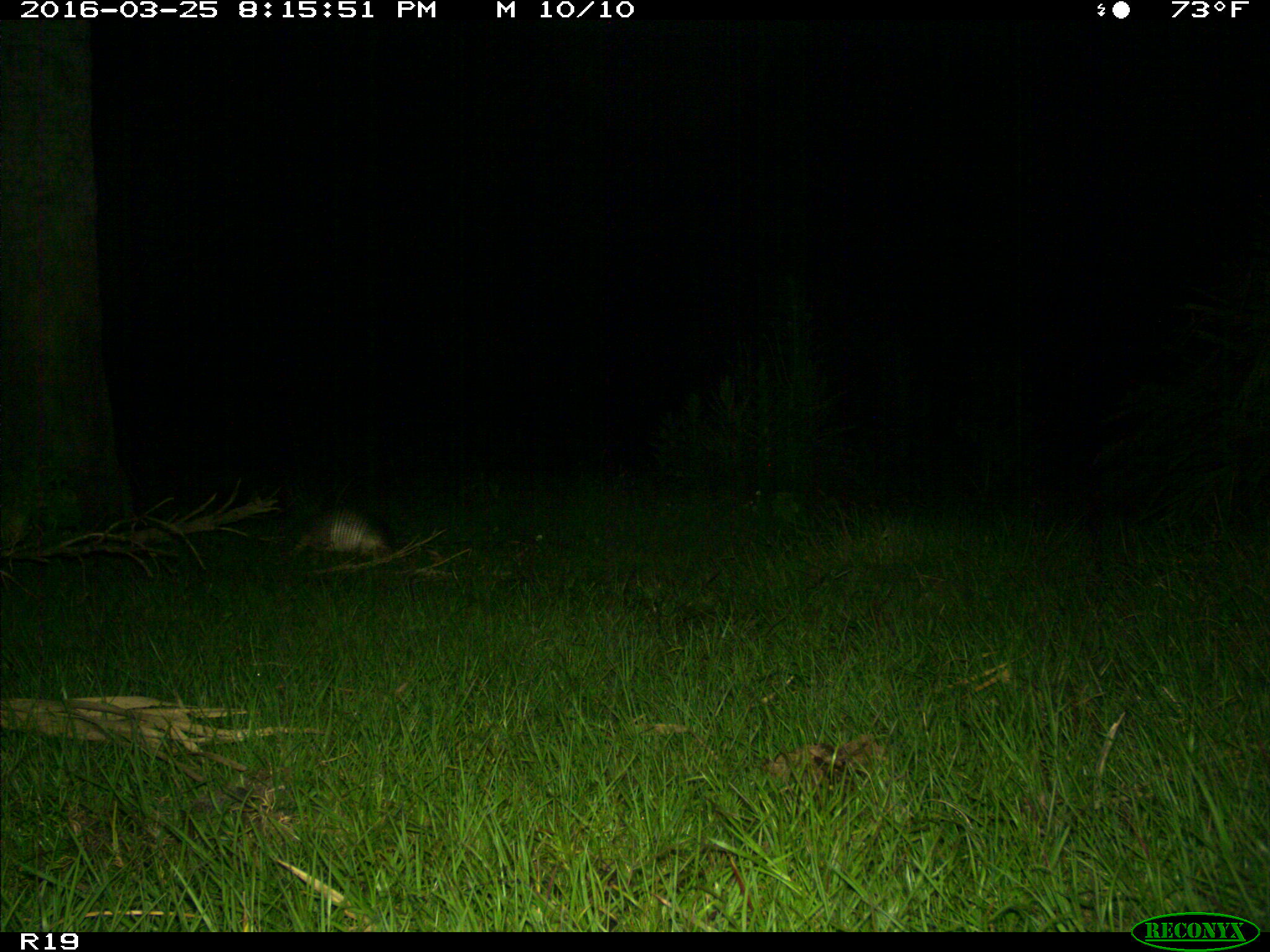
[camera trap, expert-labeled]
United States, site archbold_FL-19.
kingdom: Animalia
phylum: Chordata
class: Mammalia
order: Cingulata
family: Dasypodidae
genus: Dasypus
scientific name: Dasypus novemcinctus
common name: nine-banded armadillo